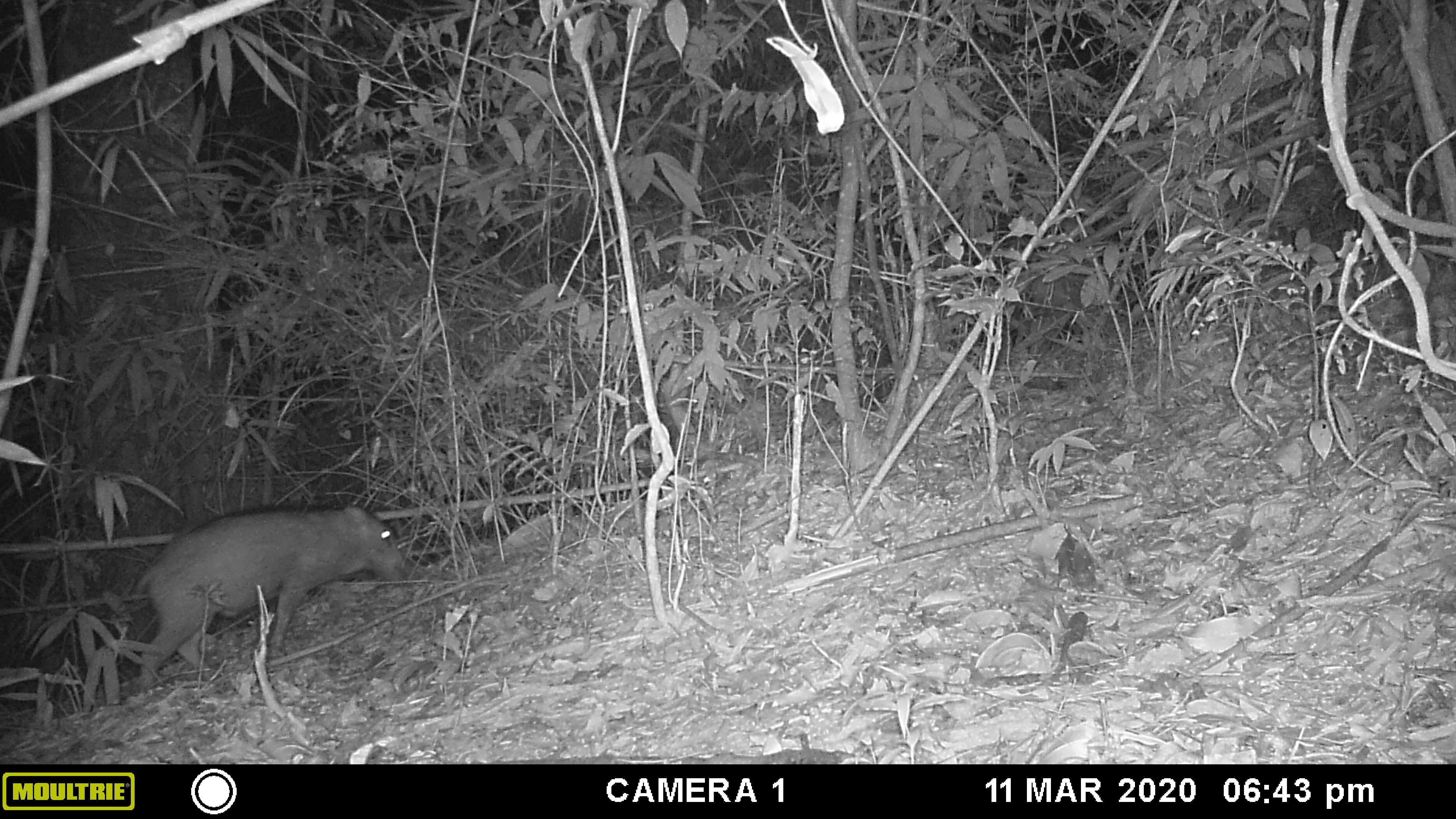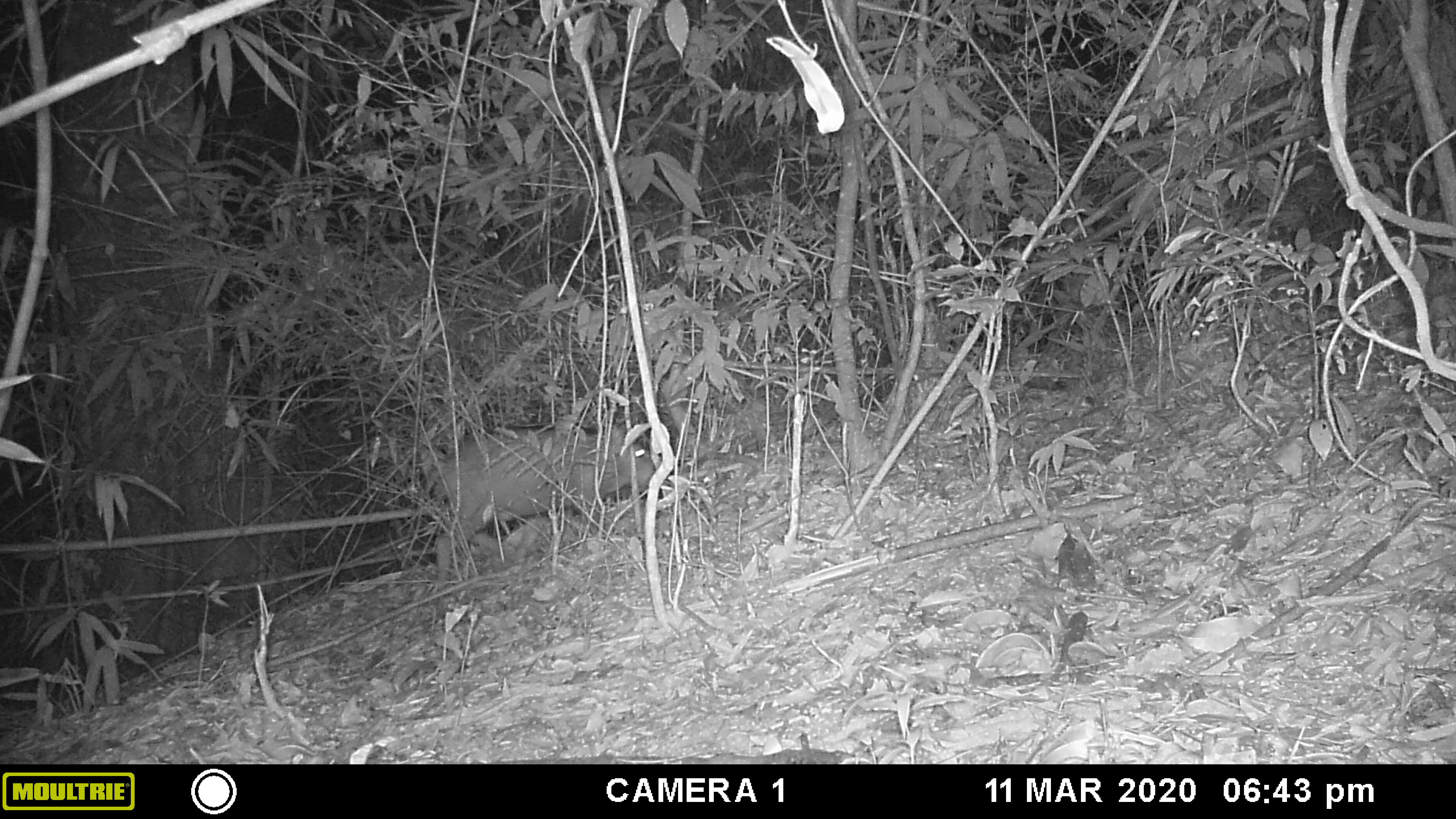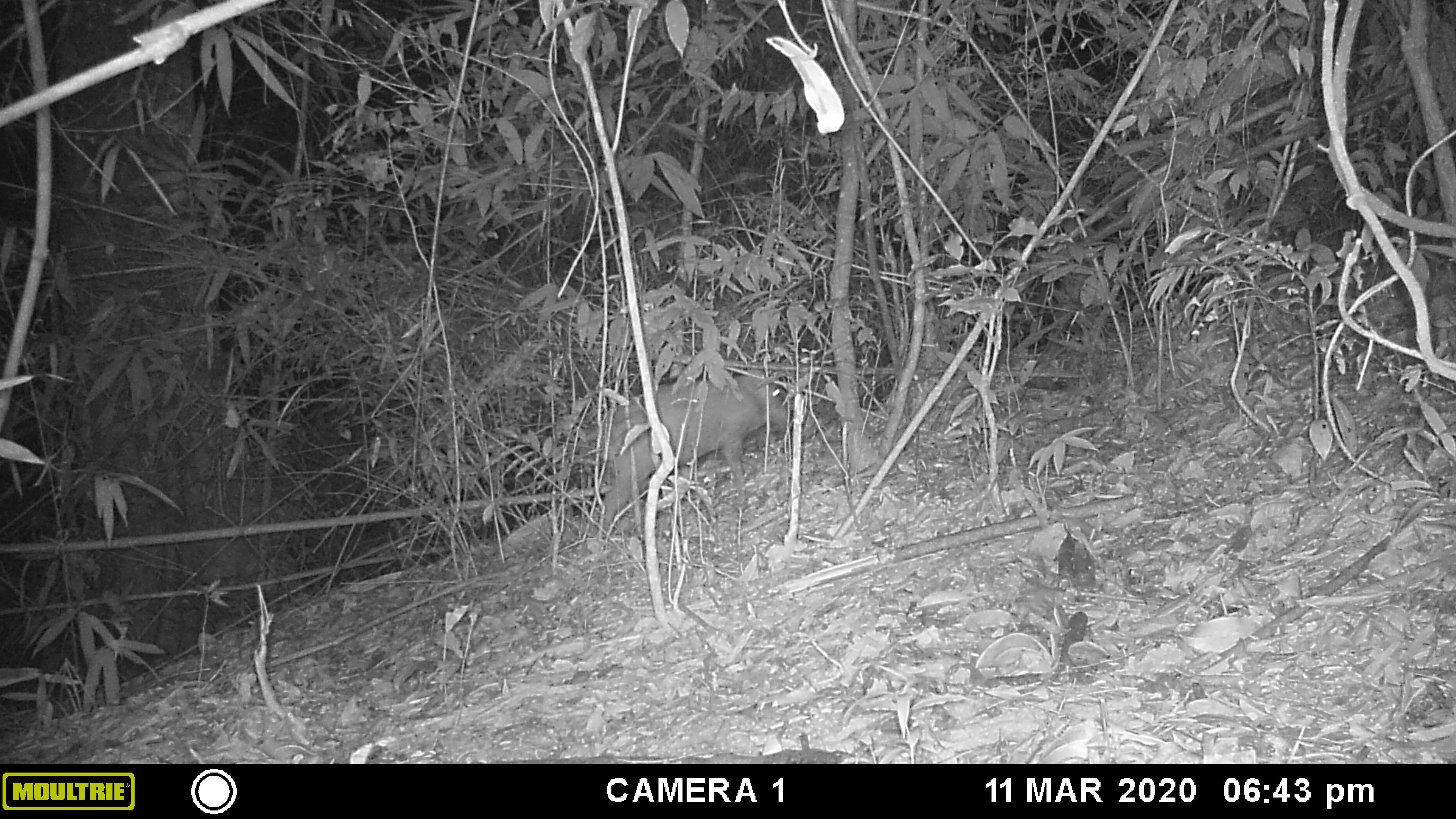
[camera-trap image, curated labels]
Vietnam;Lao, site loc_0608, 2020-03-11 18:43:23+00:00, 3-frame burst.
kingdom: Animalia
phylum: Chordata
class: Mammalia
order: Artiodactyla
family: Suidae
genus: Sus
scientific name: Sus scrofa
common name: eurasian wild pig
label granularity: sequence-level